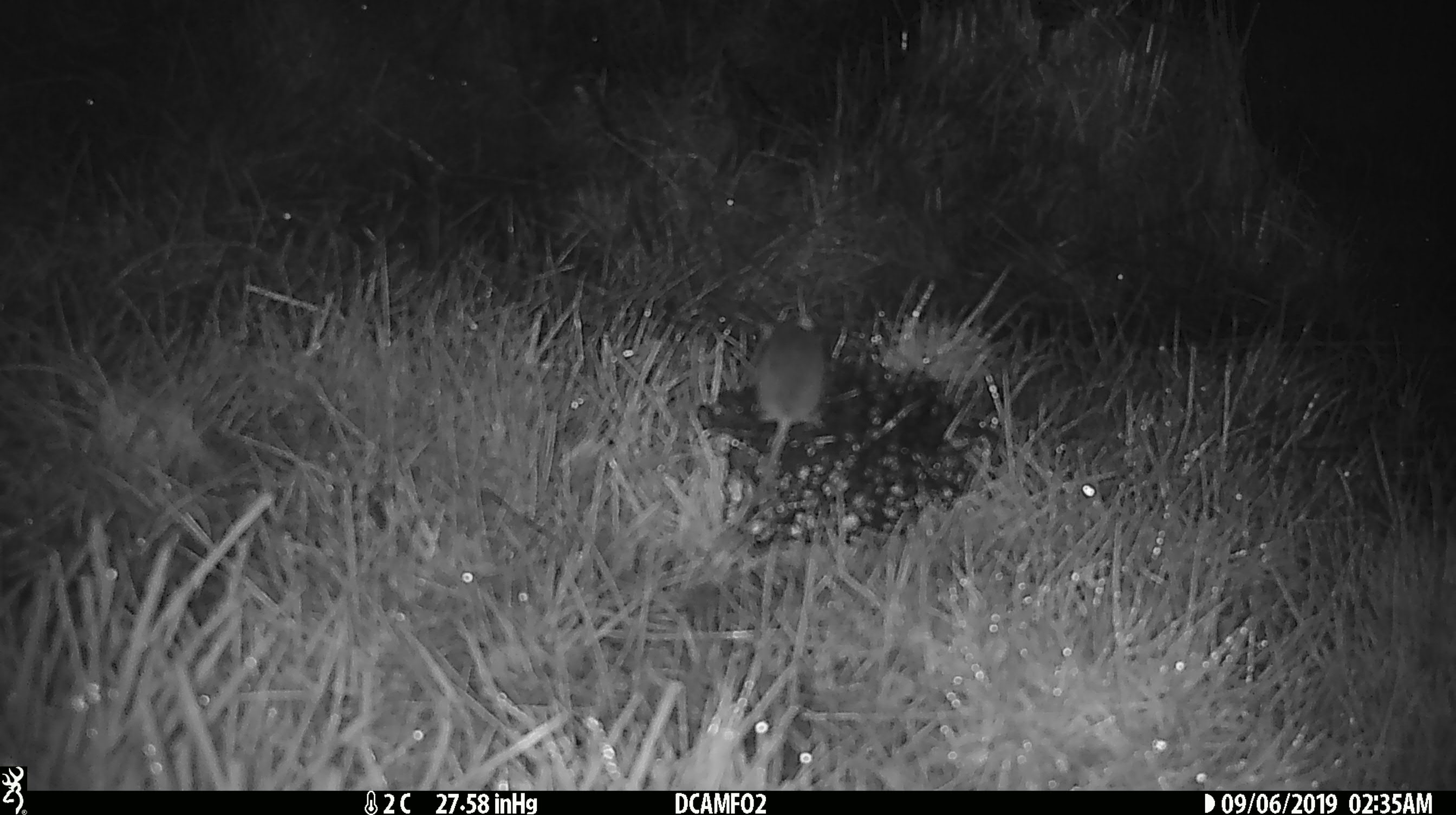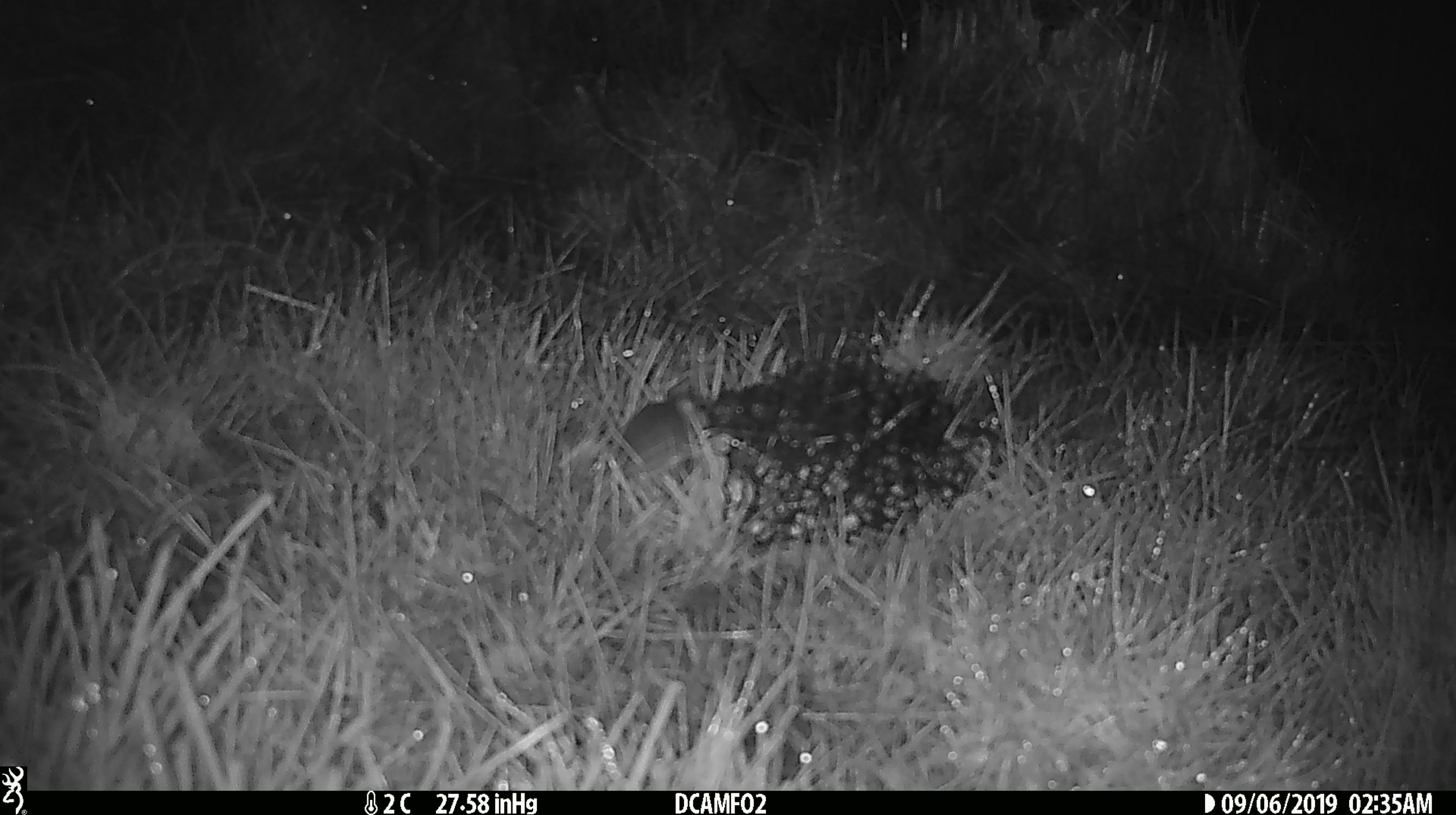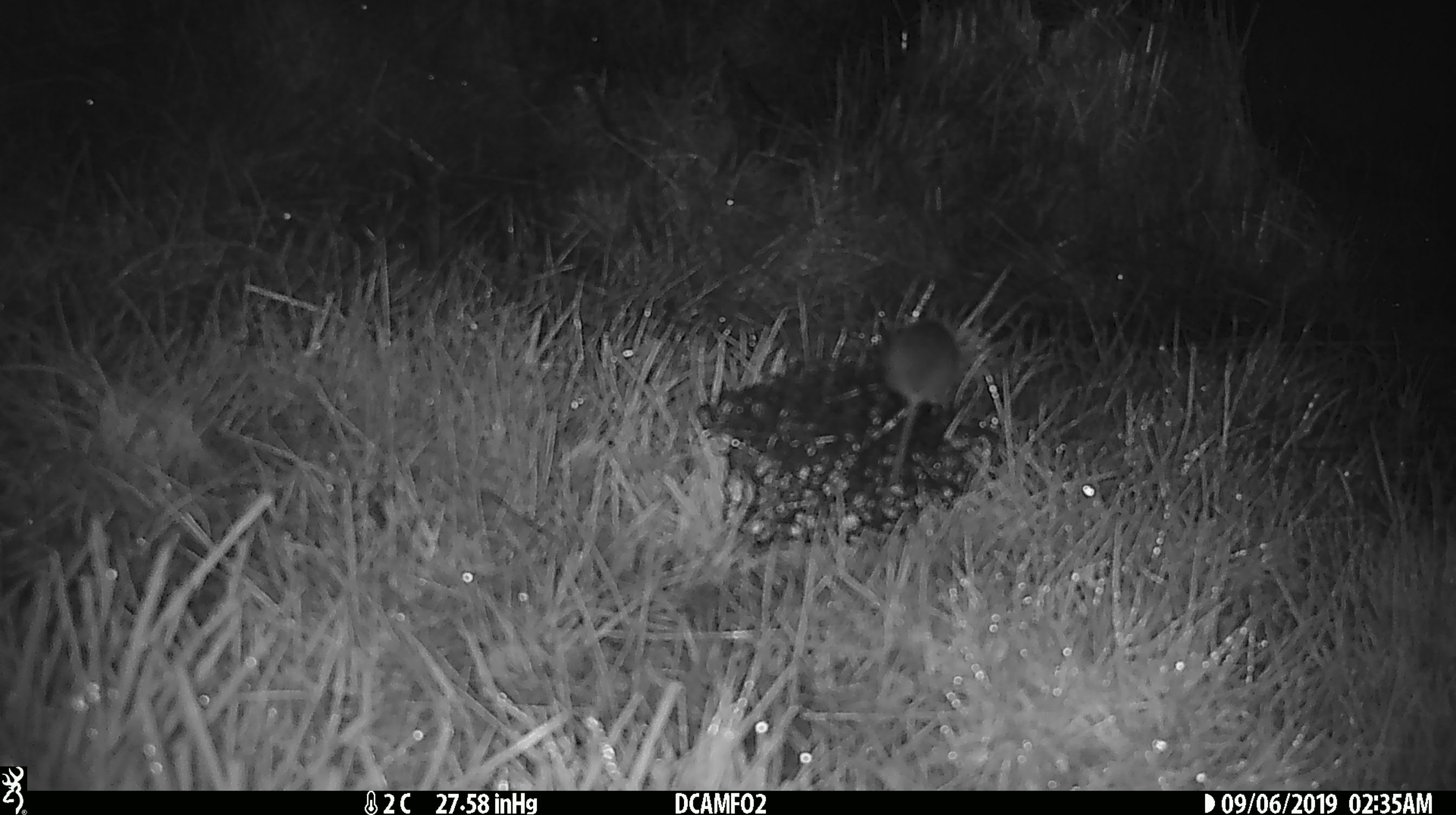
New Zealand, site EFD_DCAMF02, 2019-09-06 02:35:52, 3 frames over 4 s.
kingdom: Animalia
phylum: Chordata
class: Mammalia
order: Rodentia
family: Muridae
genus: Mus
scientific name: Mus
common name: mouse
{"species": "mouse (Mus)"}